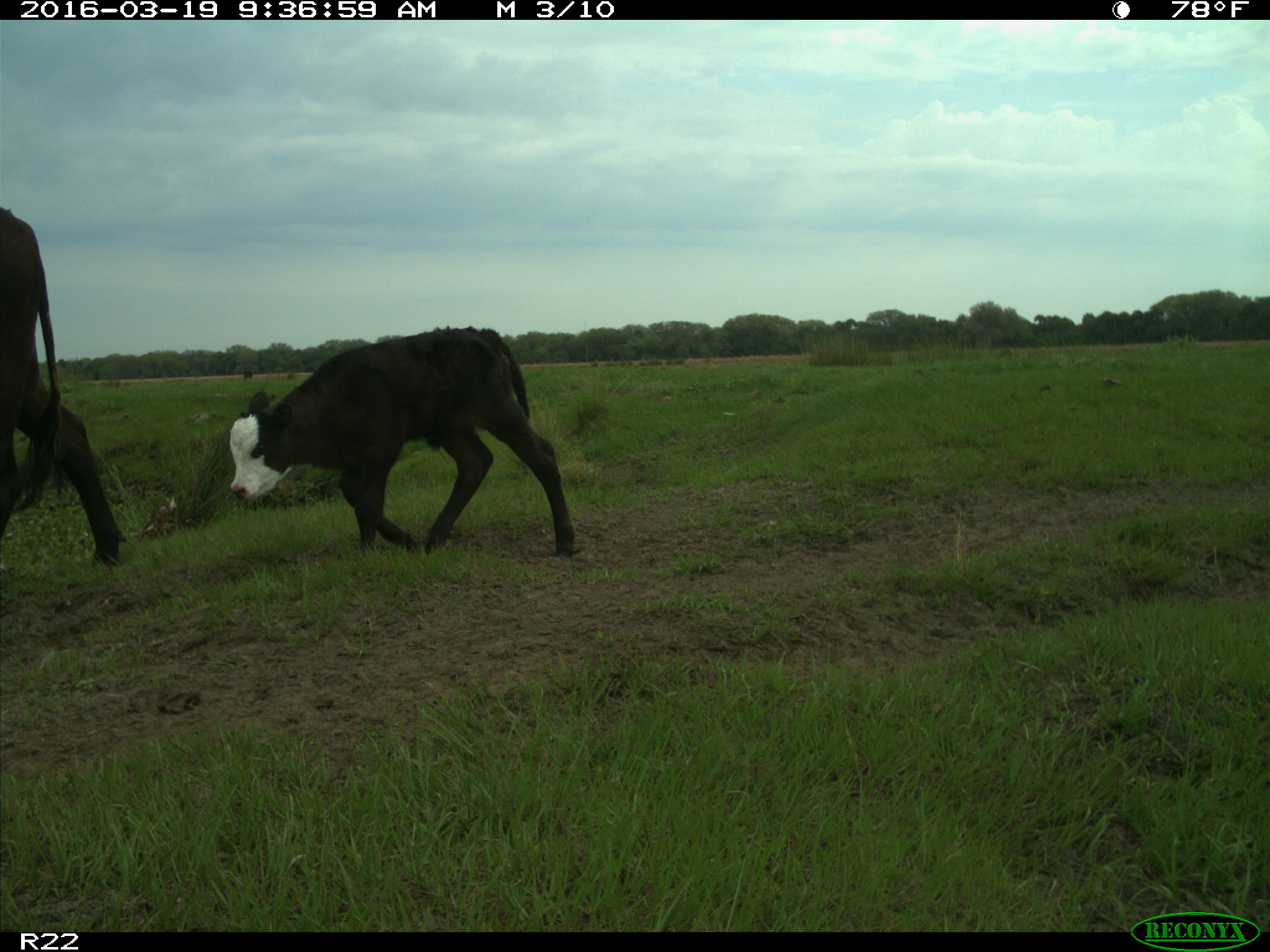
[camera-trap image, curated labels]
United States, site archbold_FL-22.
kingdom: Animalia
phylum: Chordata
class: Mammalia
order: Artiodactyla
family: Bovidae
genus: Bos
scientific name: Bos taurus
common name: domestic cow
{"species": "Bos taurus (domestic cow)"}